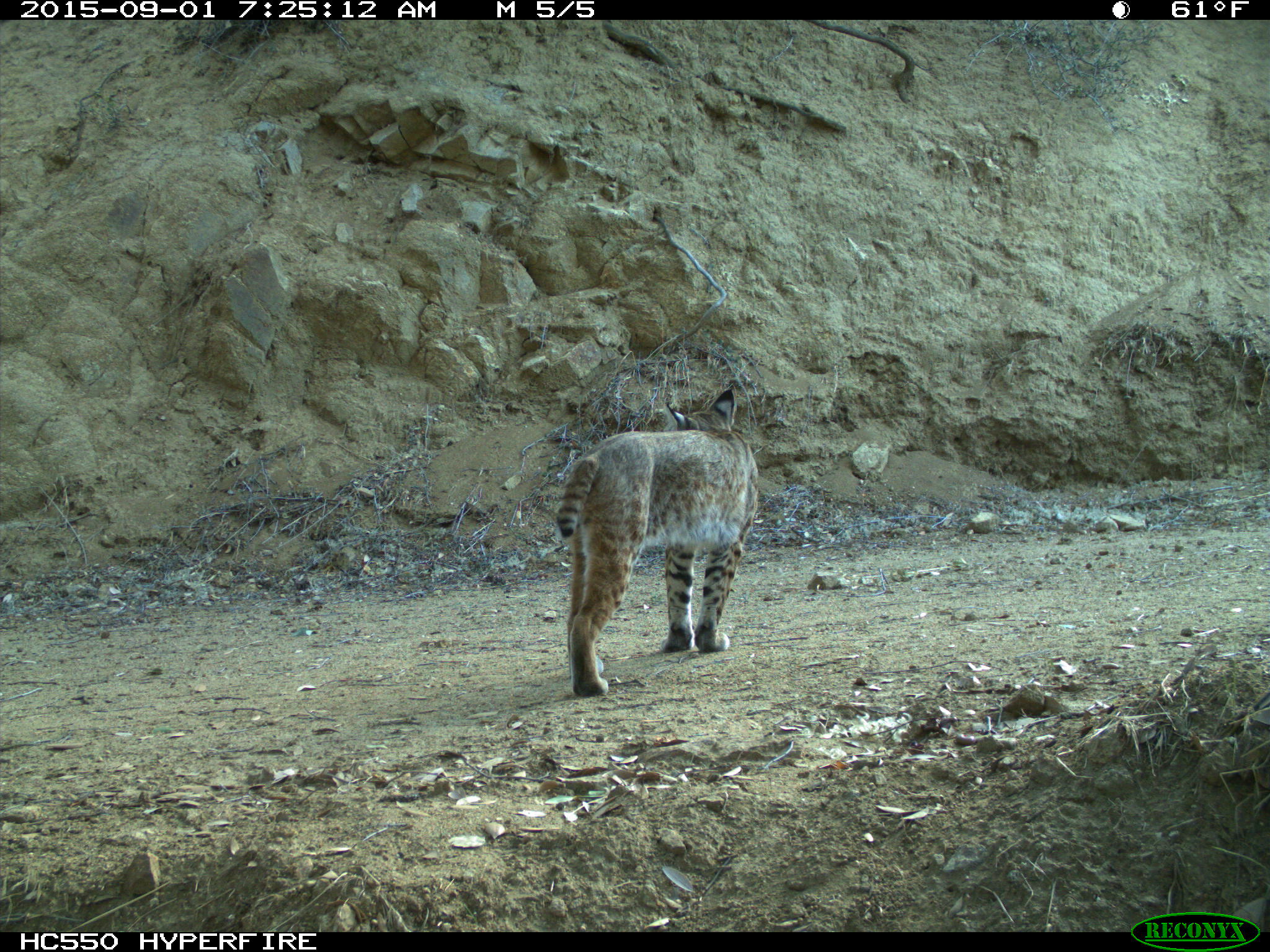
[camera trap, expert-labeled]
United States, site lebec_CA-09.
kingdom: Animalia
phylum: Chordata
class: Mammalia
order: Carnivora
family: Felidae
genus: Lynx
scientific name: Lynx rufus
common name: bobcat